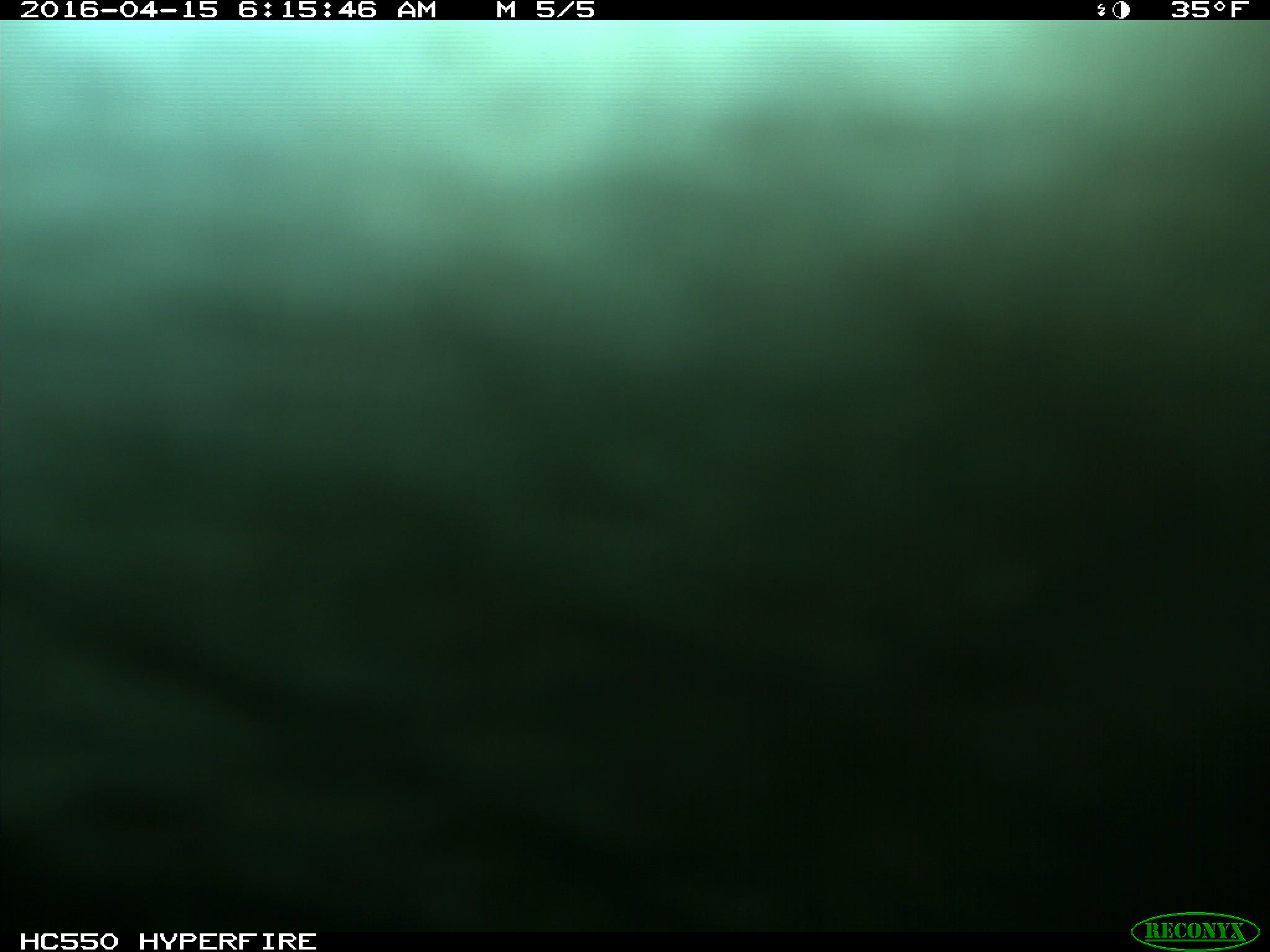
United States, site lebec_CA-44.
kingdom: Animalia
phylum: Chordata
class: Mammalia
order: Artiodactyla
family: Bovidae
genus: Bos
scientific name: Bos taurus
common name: domestic cow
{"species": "Bos taurus (domestic cow)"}